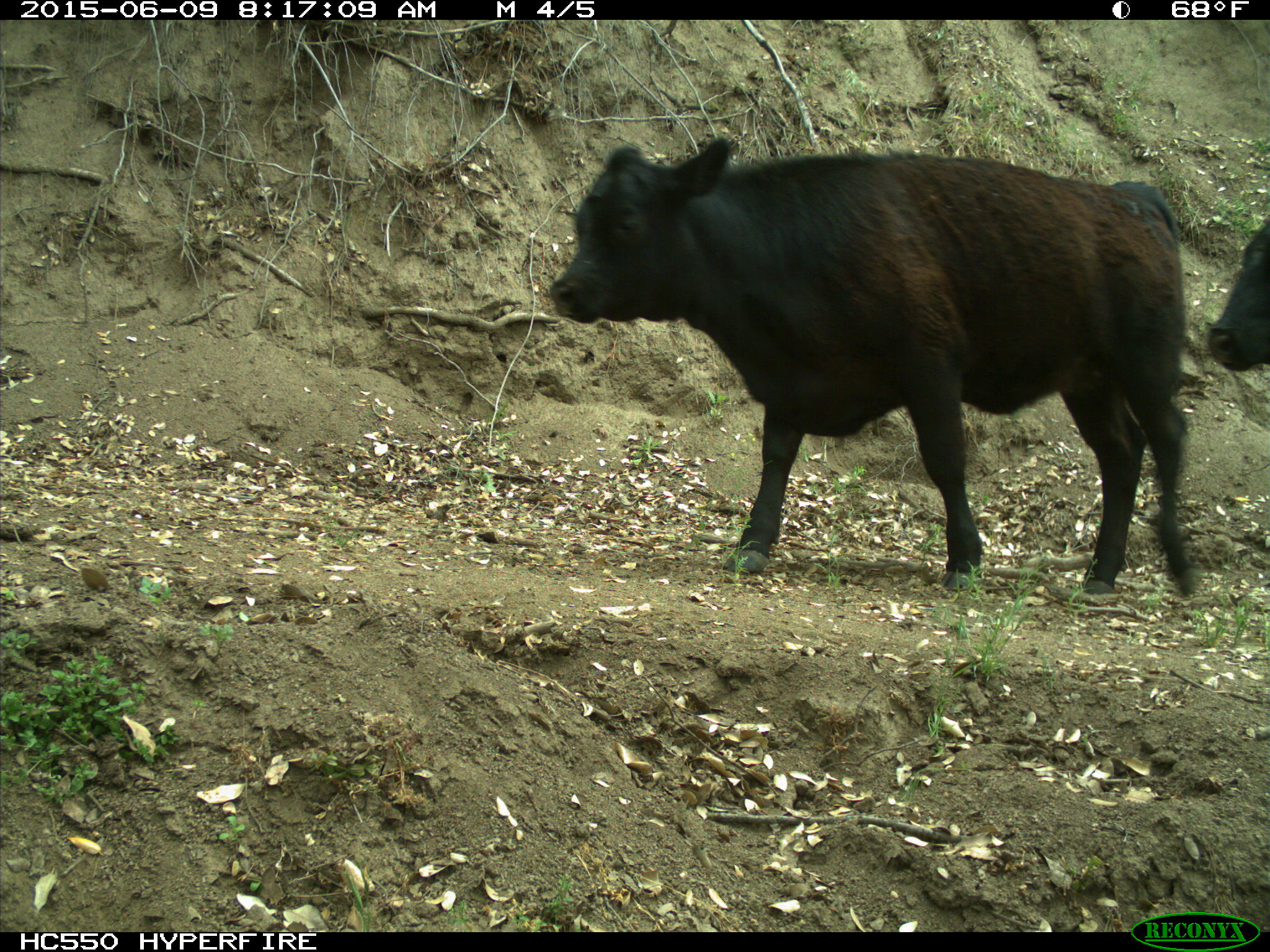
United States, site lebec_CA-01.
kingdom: Animalia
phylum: Chordata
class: Mammalia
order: Artiodactyla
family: Bovidae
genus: Bos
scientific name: Bos taurus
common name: domestic cow